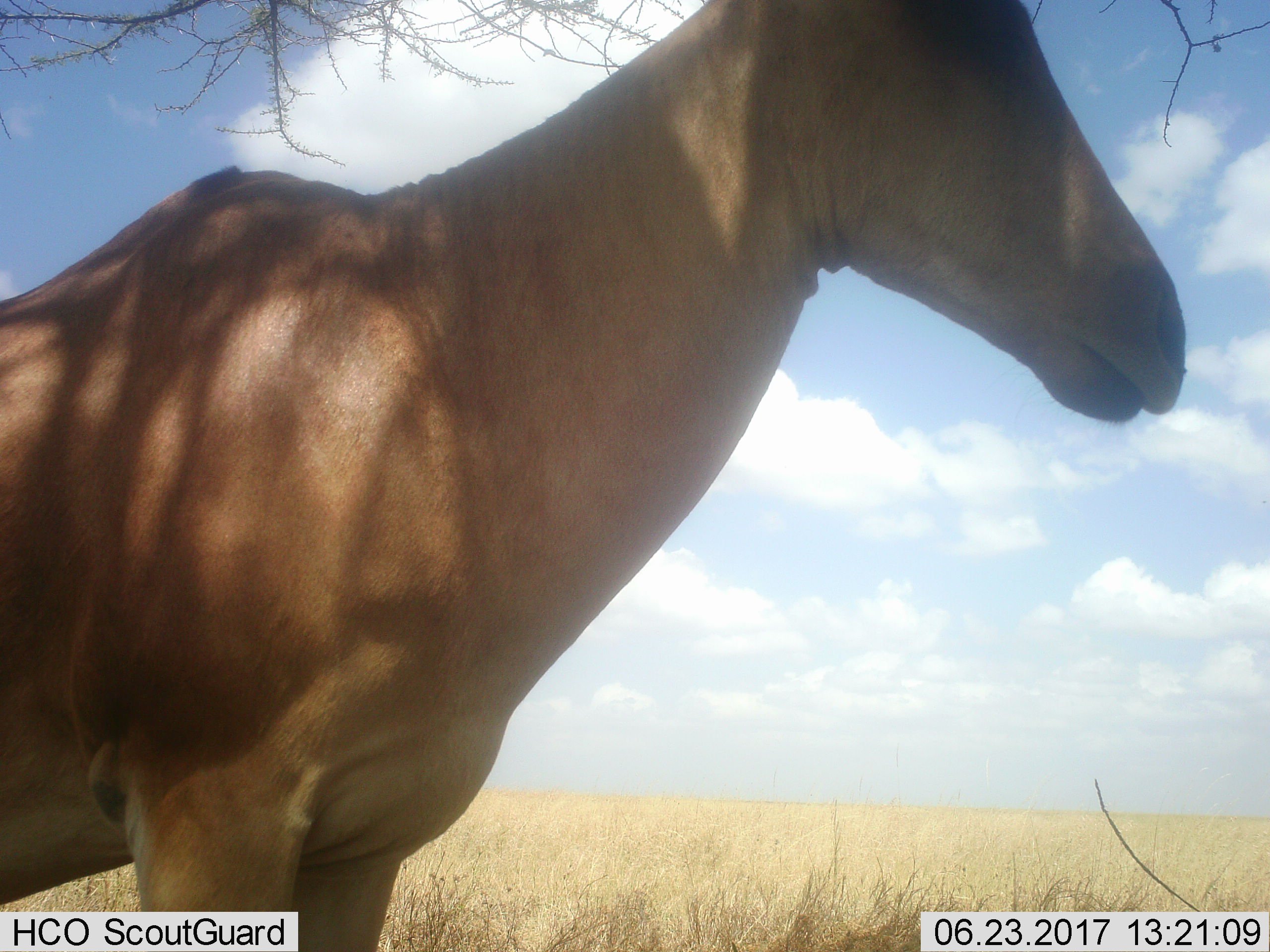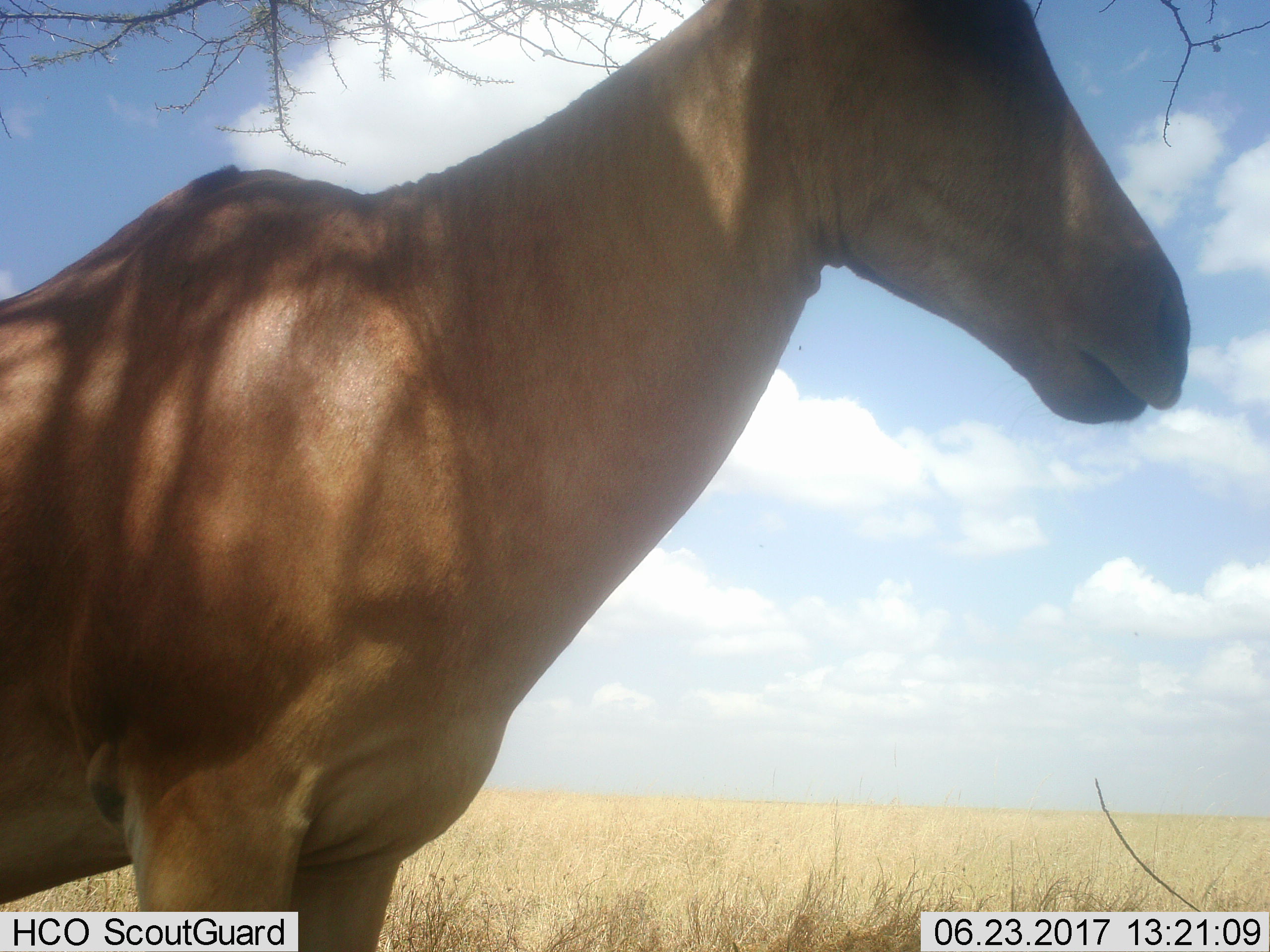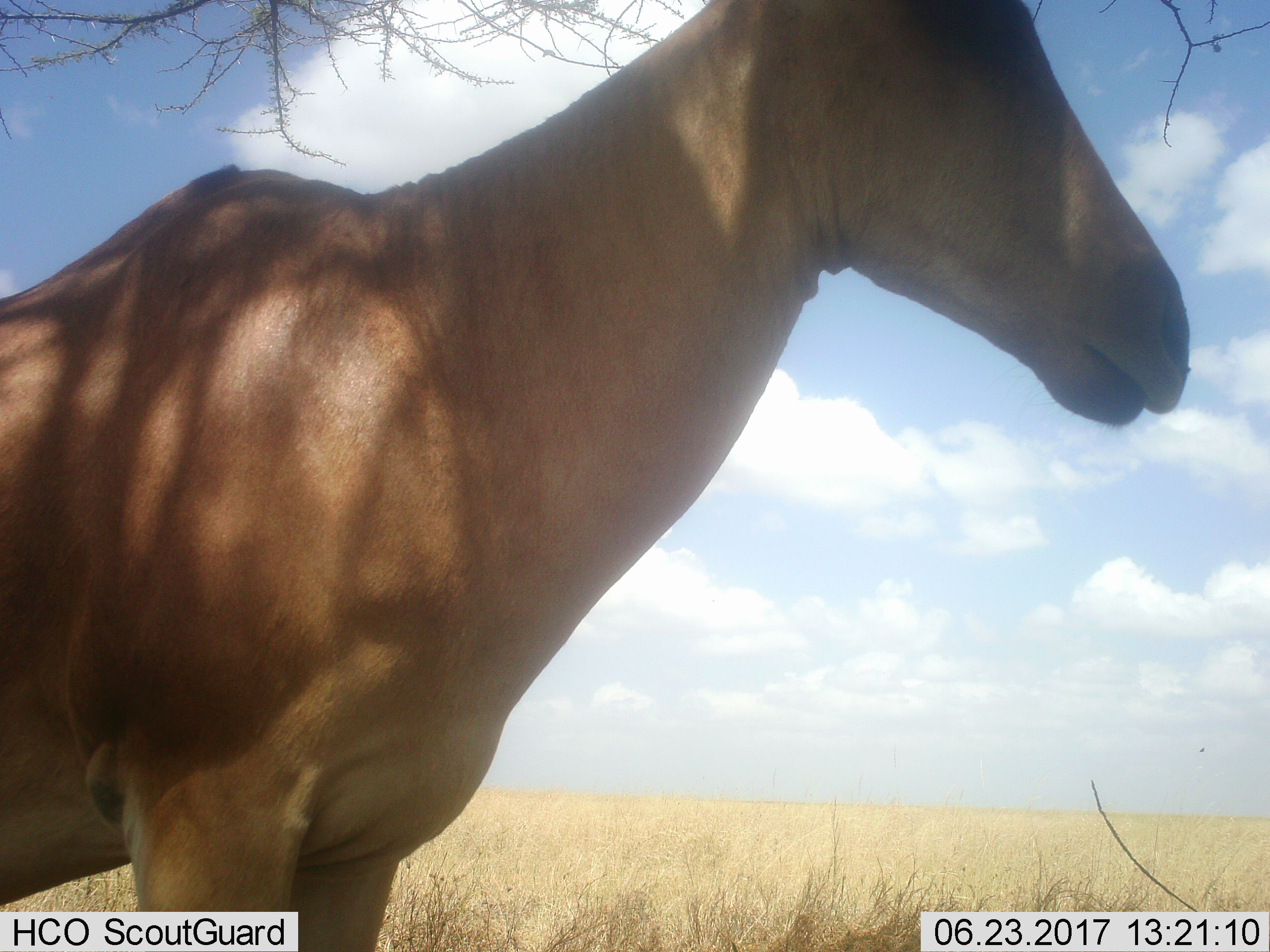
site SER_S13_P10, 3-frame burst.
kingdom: Animalia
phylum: Chordata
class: Mammalia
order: Artiodactyla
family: Bovidae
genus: Alcelaphus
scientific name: Alcelaphus buselaphus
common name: hartebeest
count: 1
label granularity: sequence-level